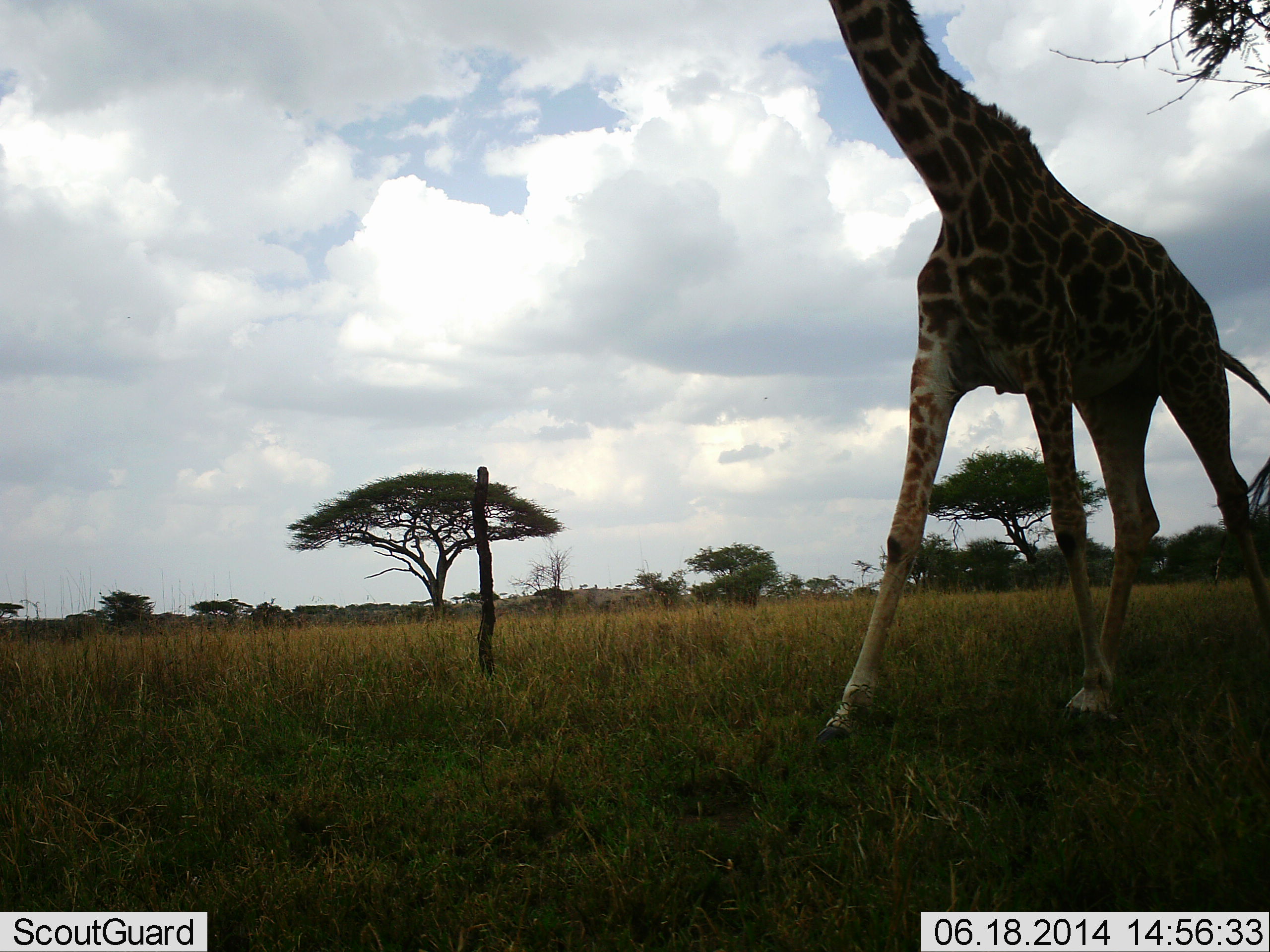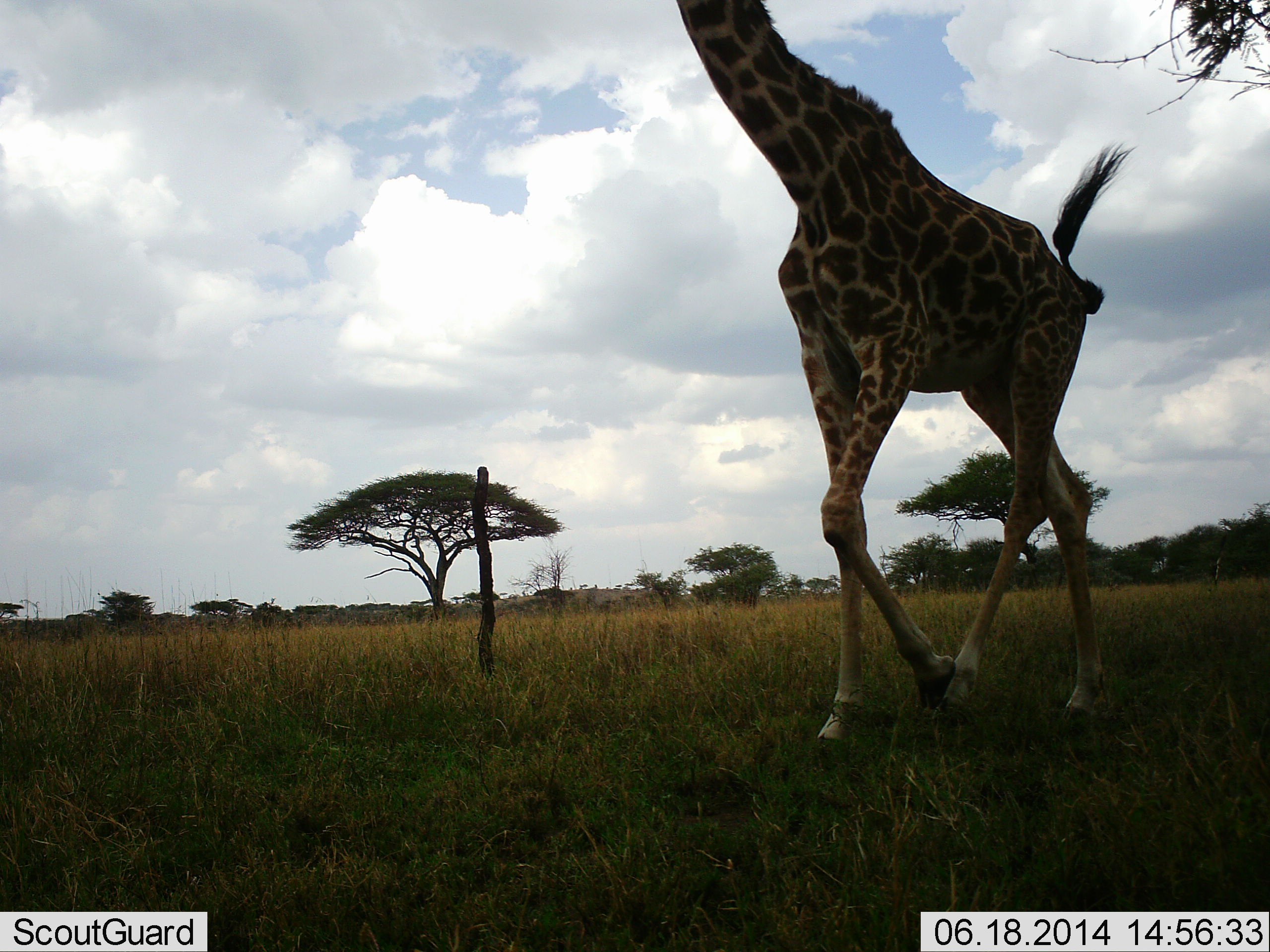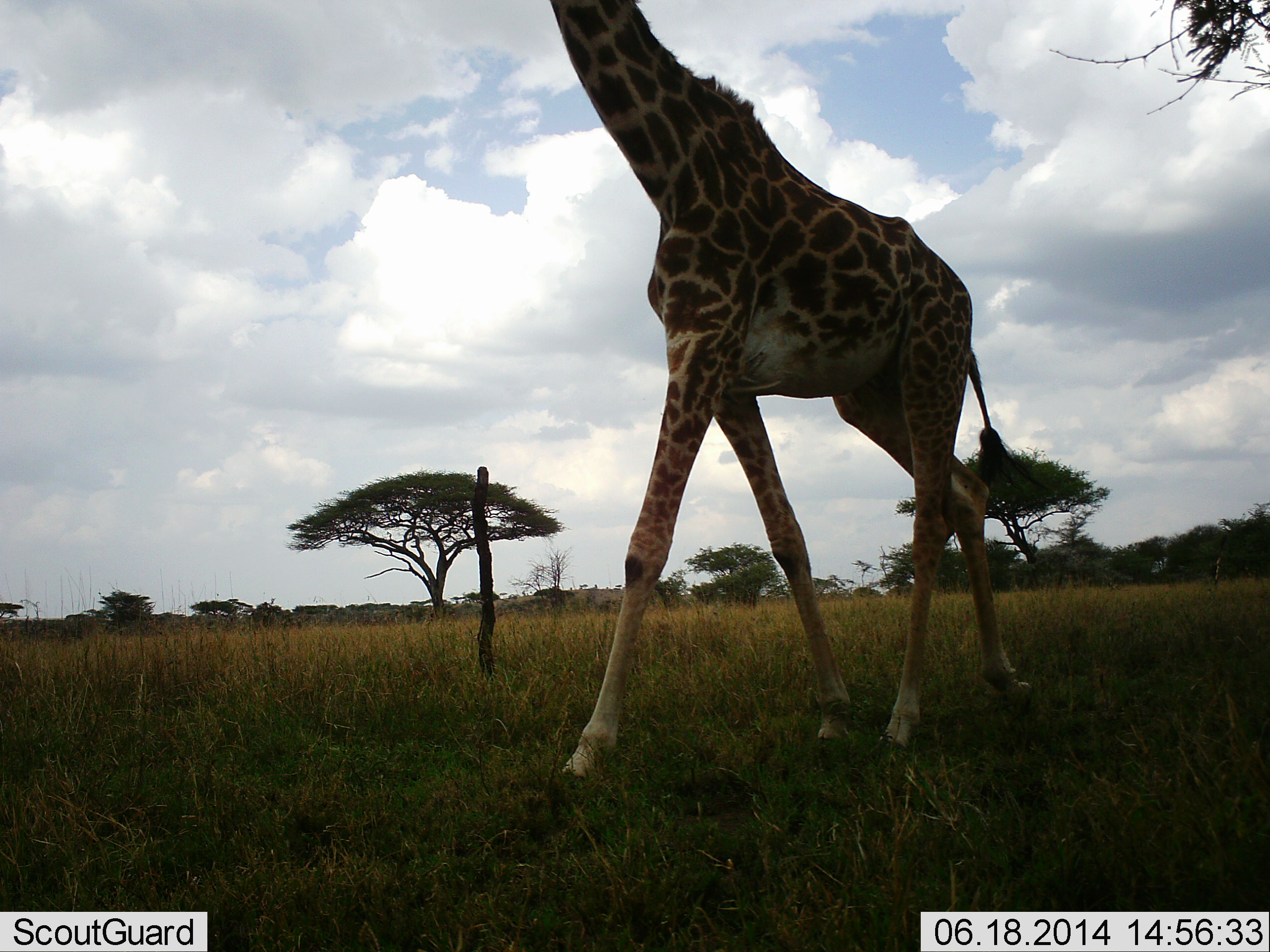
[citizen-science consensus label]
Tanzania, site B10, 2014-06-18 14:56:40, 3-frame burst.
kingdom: Animalia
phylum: Chordata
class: Mammalia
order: Artiodactyla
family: Giraffidae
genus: Giraffa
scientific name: Giraffa camelopardalis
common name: giraffe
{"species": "giraffe (Giraffa camelopardalis)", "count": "1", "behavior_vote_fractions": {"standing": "0%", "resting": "0%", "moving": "100%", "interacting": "0%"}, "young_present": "0%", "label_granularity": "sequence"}